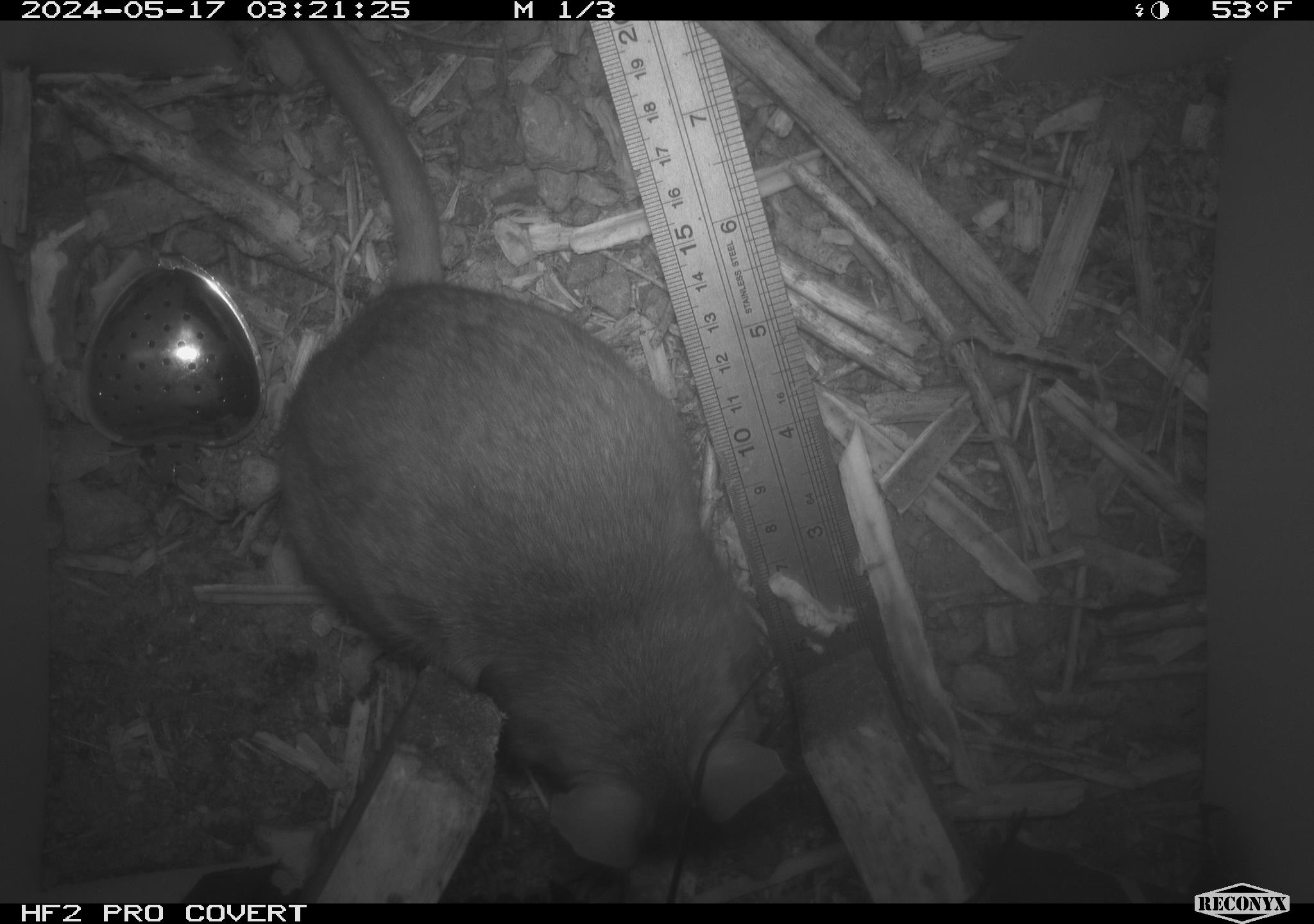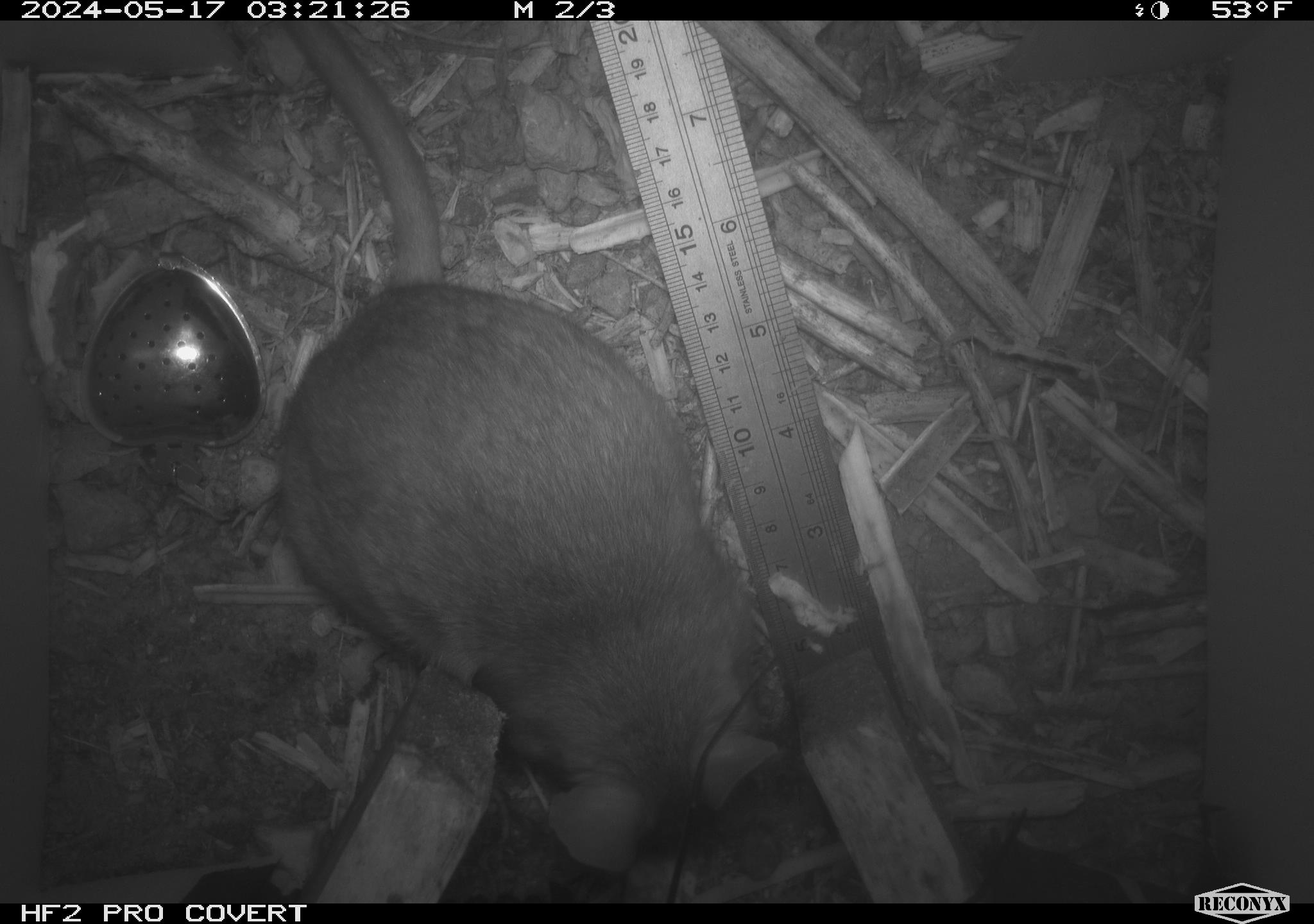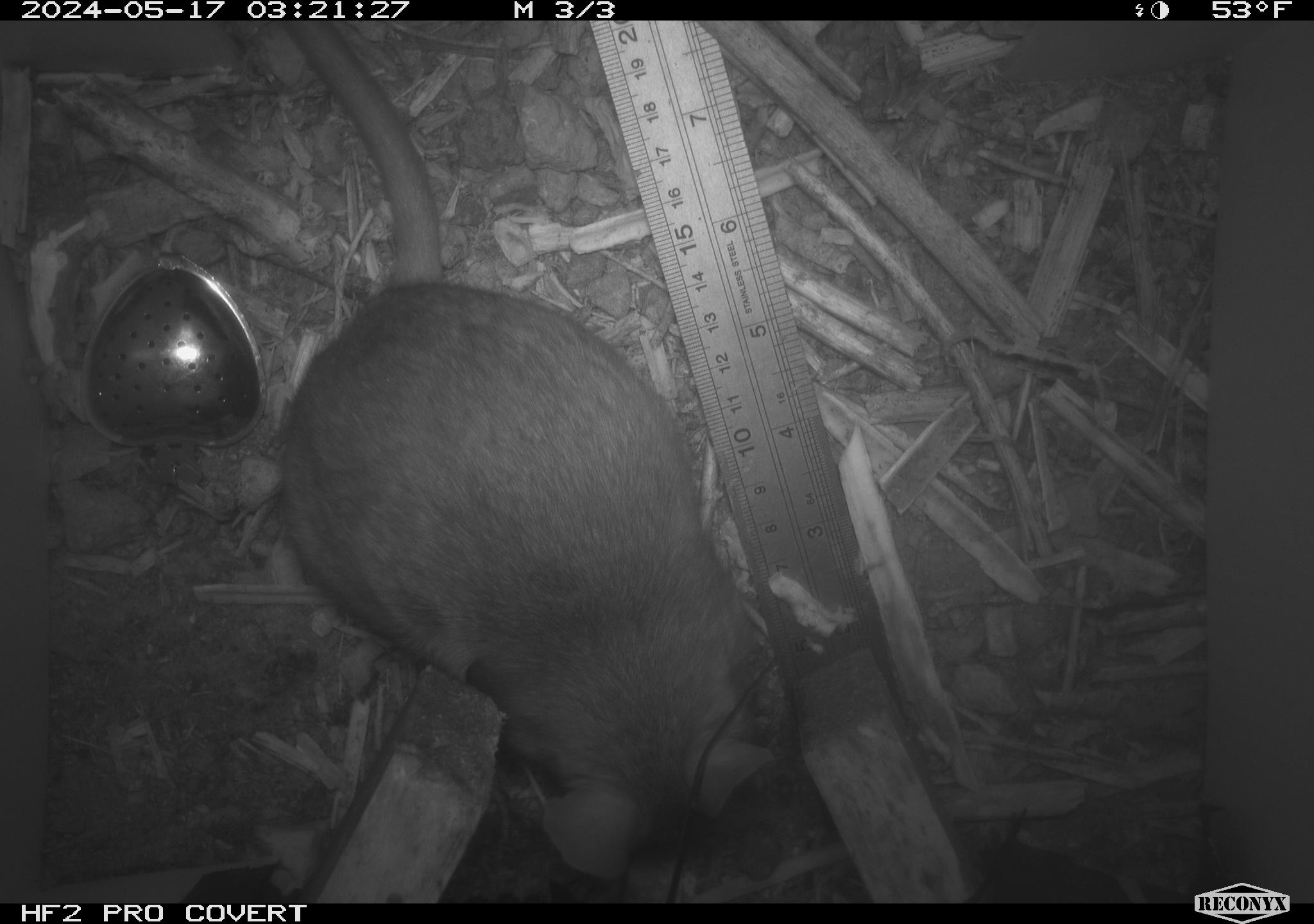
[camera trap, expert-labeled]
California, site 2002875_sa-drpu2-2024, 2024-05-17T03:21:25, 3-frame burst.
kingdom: Animalia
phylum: Chordata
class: Mammalia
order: Rodentia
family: Cricetidae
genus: Neotoma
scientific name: Neotoma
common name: pack rat or woodrat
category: neotoma species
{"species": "neotoma species (pack rat or woodrat) (Neotoma)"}